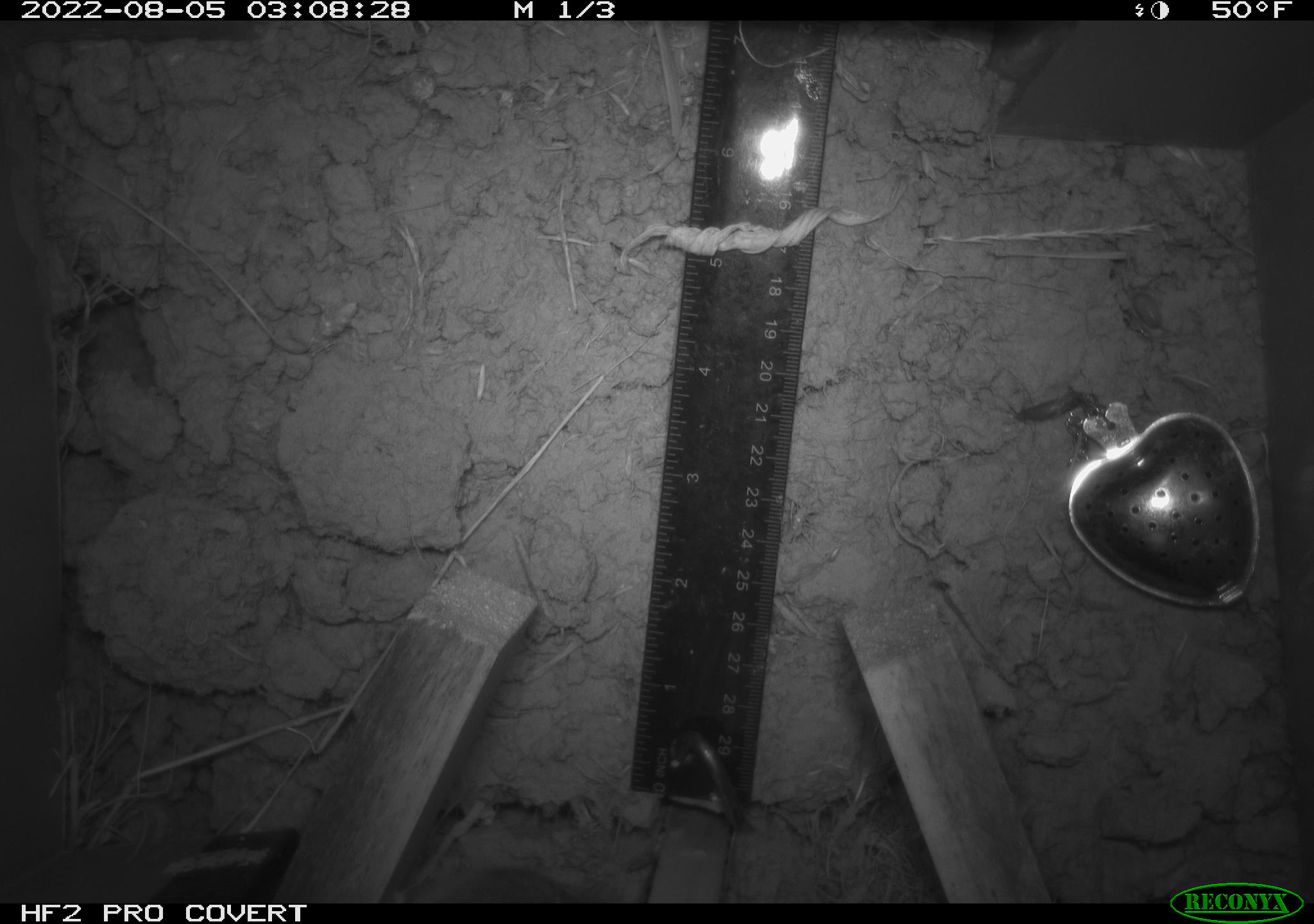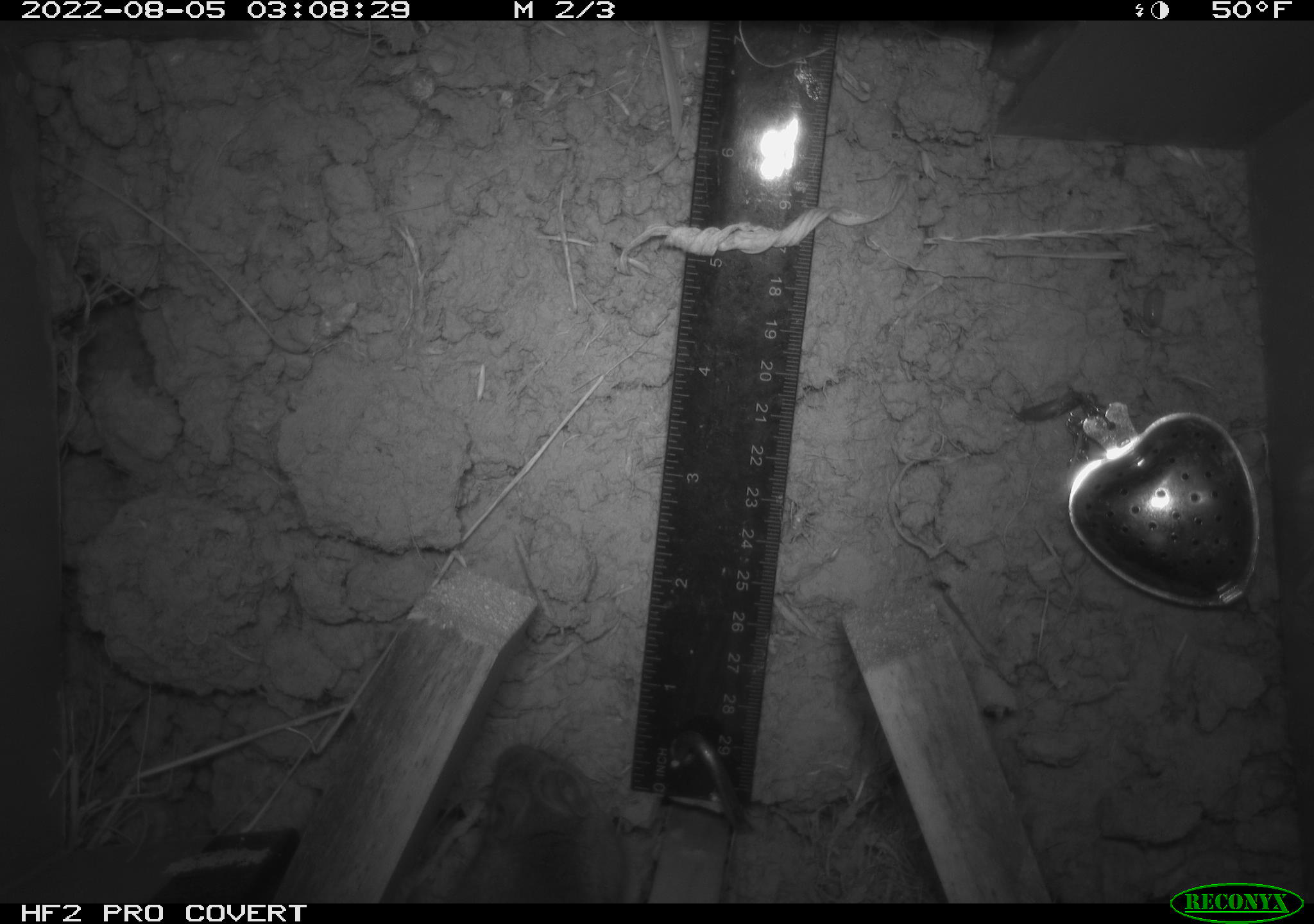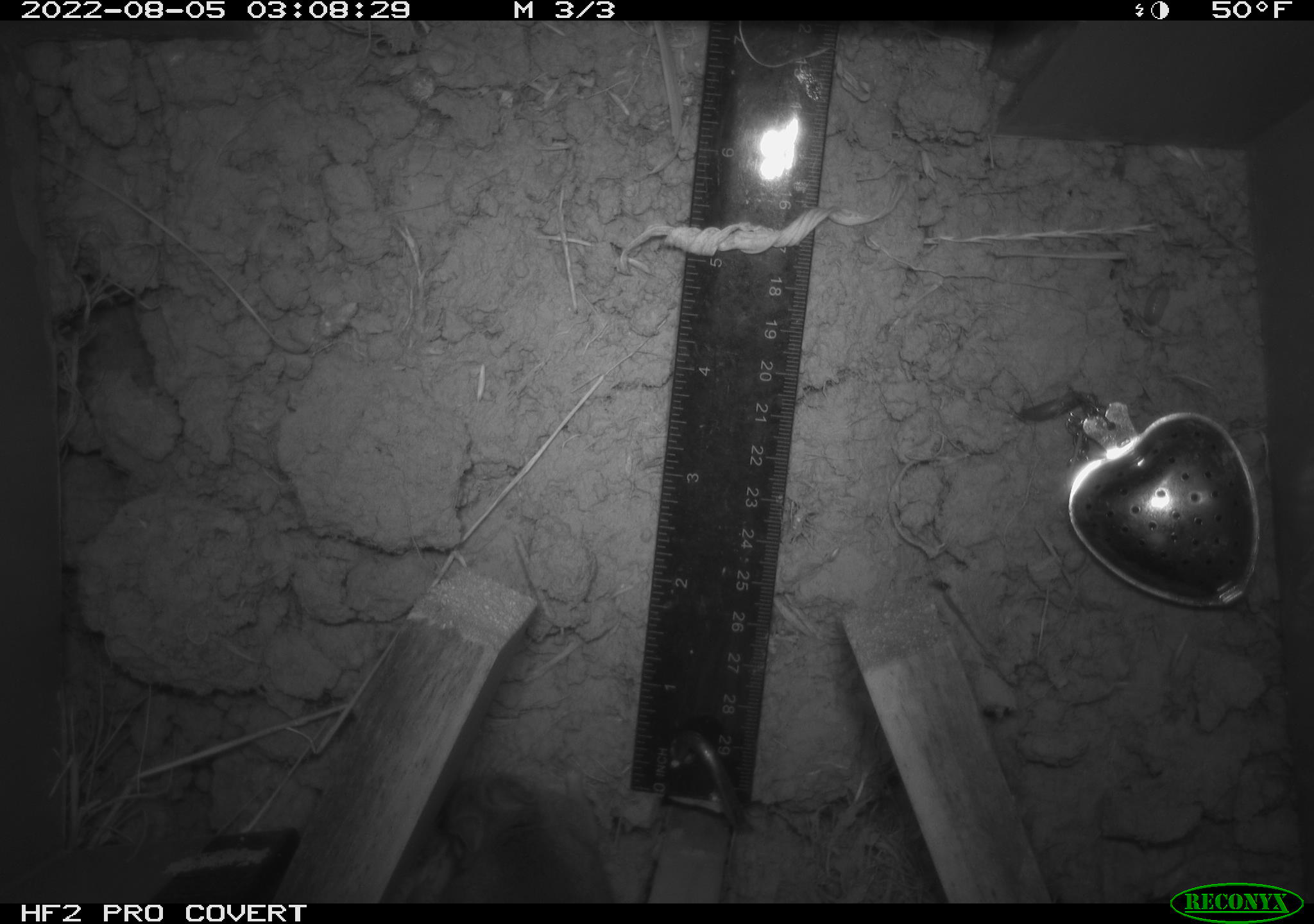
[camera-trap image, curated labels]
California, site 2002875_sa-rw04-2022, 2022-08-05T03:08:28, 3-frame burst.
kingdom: Animalia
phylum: Chordata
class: Mammalia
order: Rodentia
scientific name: Rodentia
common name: mouse species